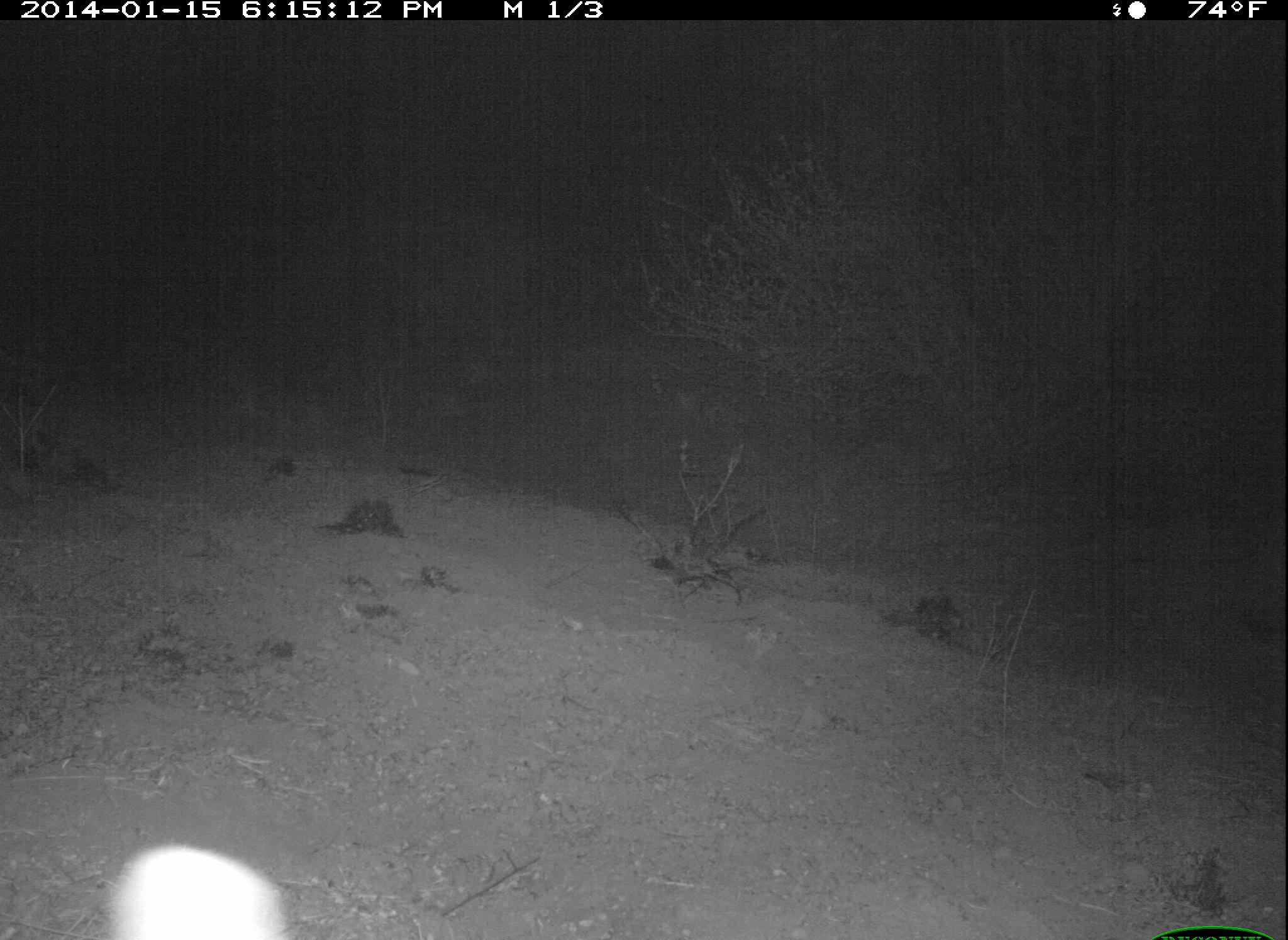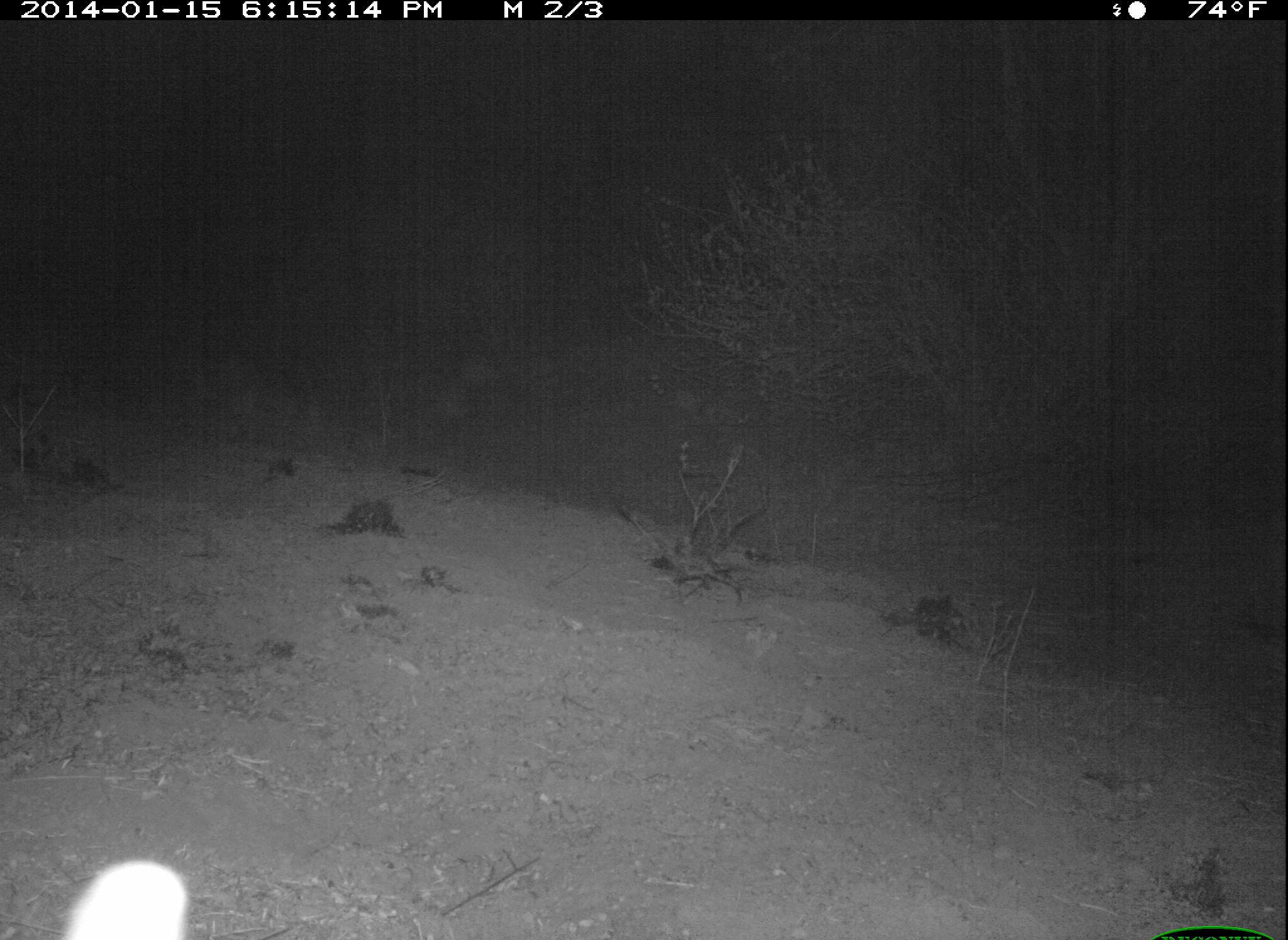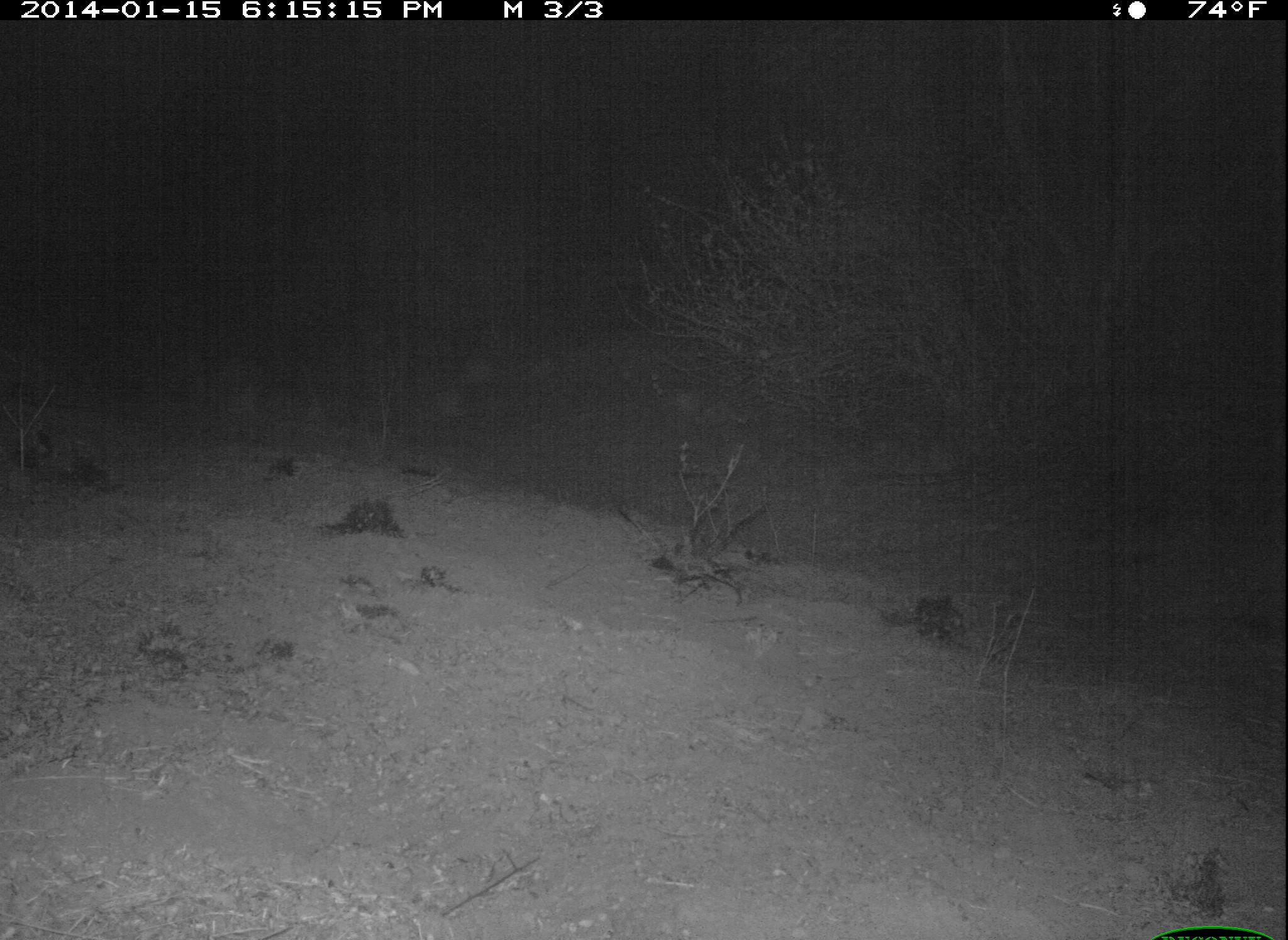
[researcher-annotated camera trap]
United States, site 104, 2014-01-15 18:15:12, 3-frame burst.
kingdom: Animalia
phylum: Chordata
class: Mammalia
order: Lagomorpha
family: Leporidae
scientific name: Leporidae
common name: rabbits and hares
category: rabbit